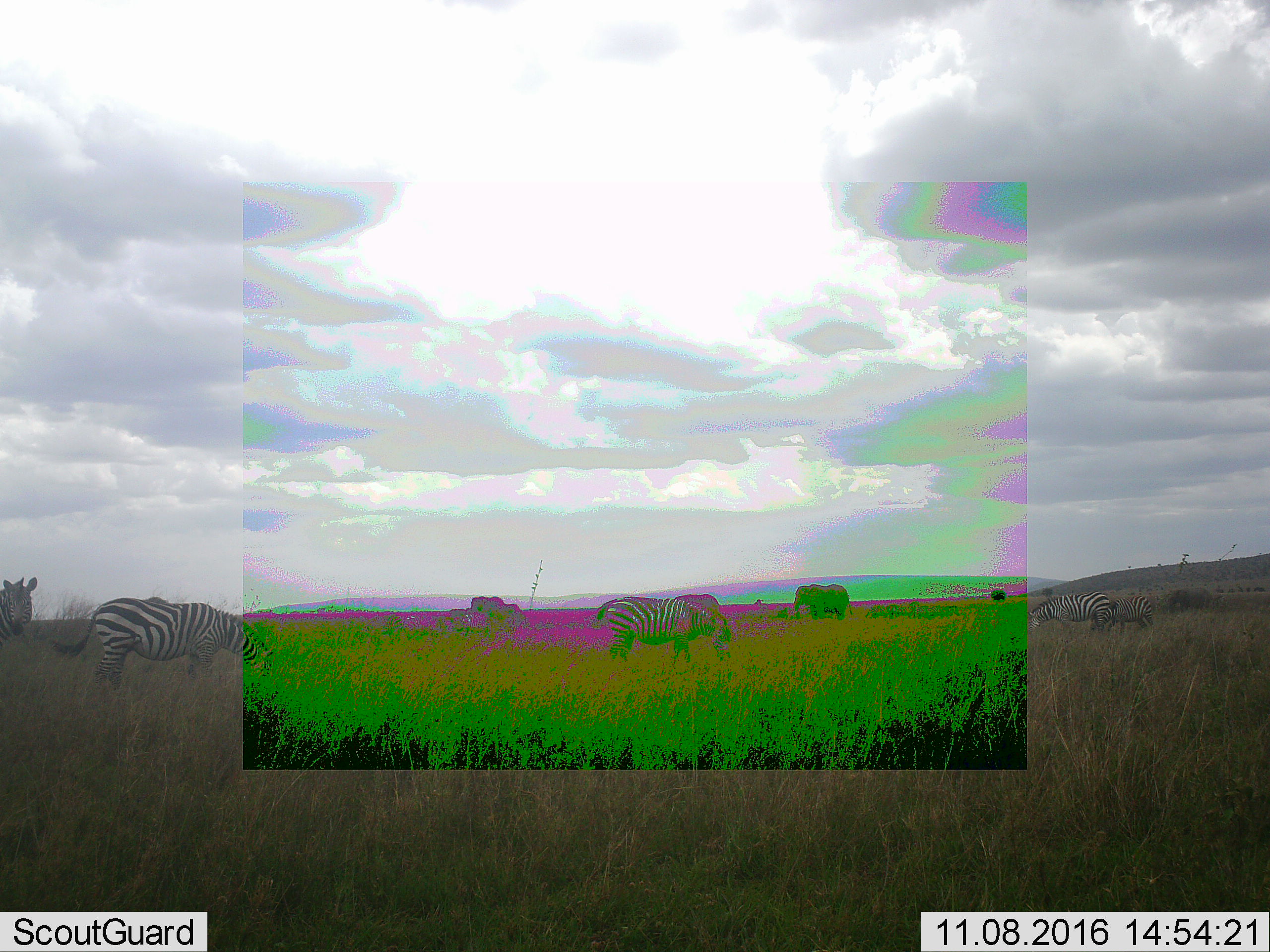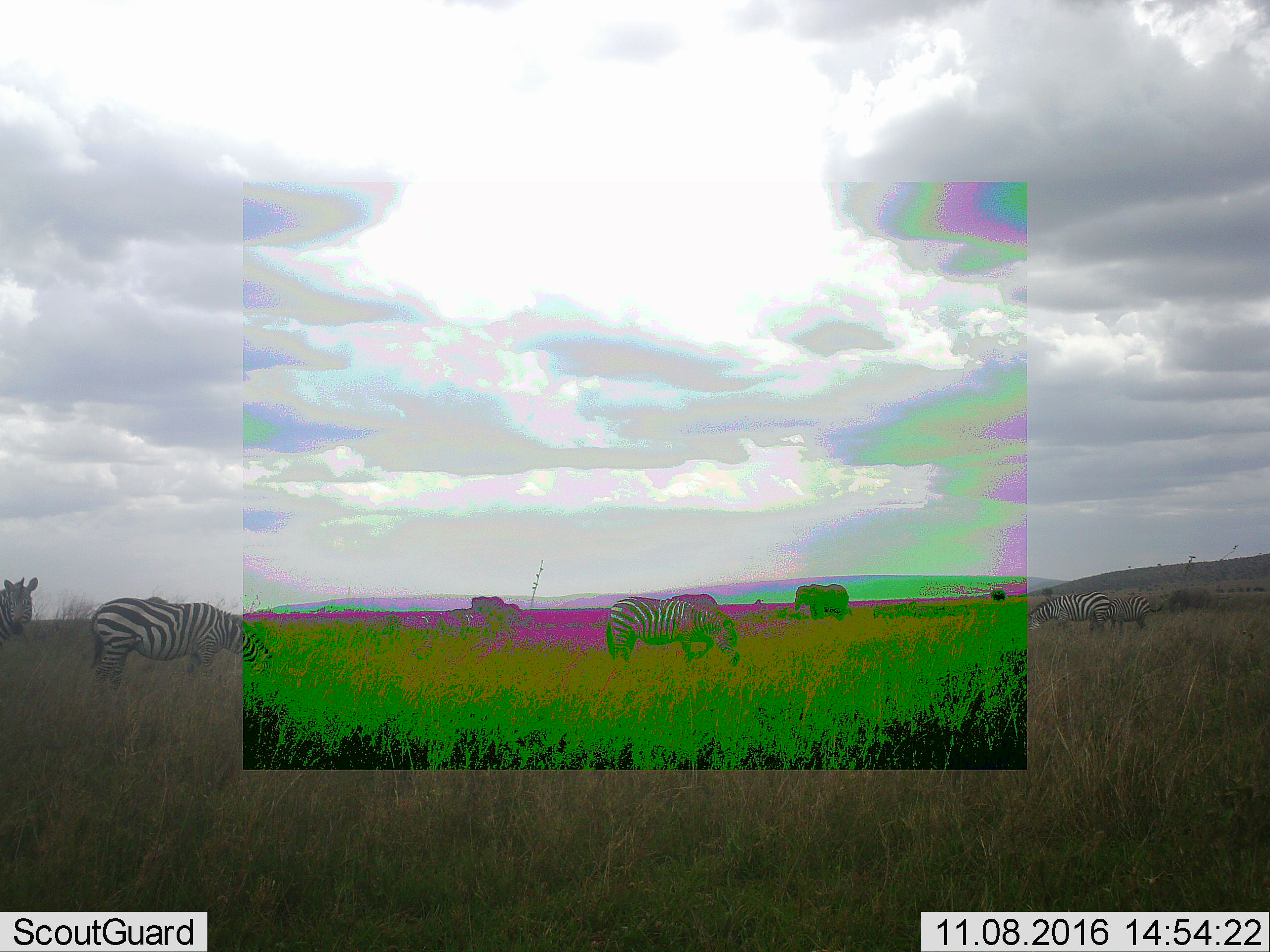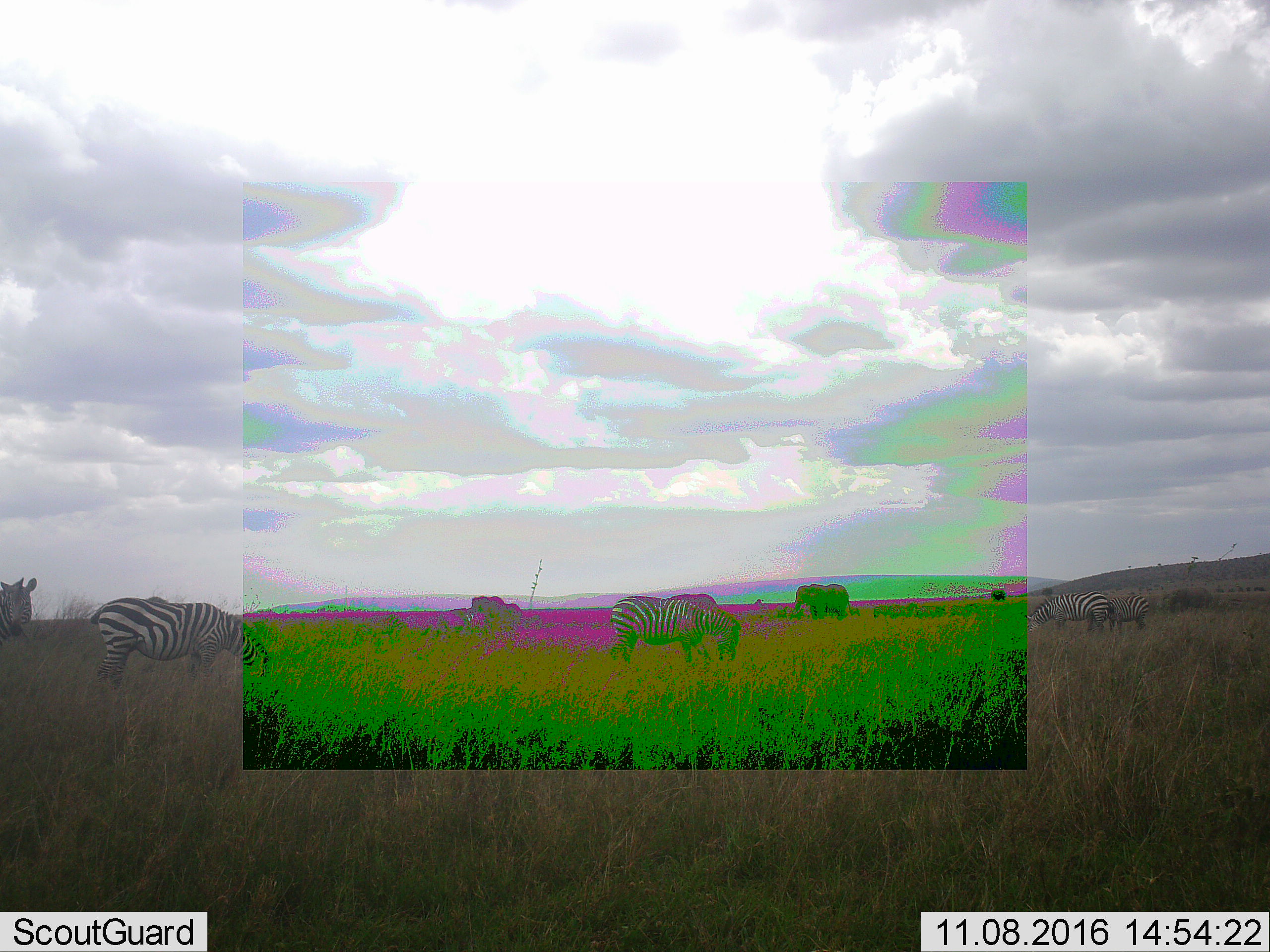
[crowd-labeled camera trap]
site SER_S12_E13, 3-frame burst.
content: unidentified animal